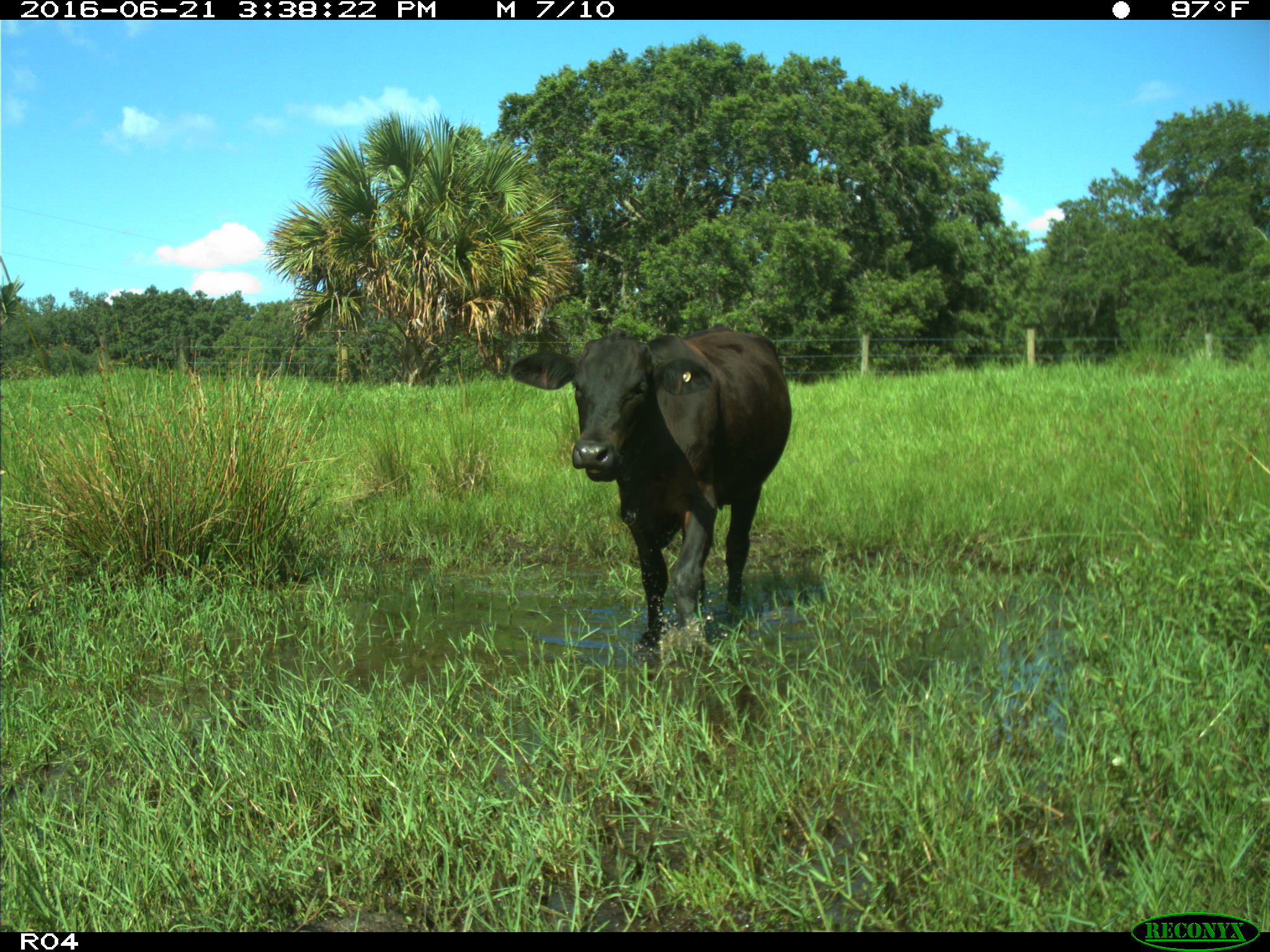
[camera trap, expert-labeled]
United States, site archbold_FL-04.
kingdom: Animalia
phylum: Chordata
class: Mammalia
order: Artiodactyla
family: Bovidae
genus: Bos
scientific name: Bos taurus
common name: domestic cow